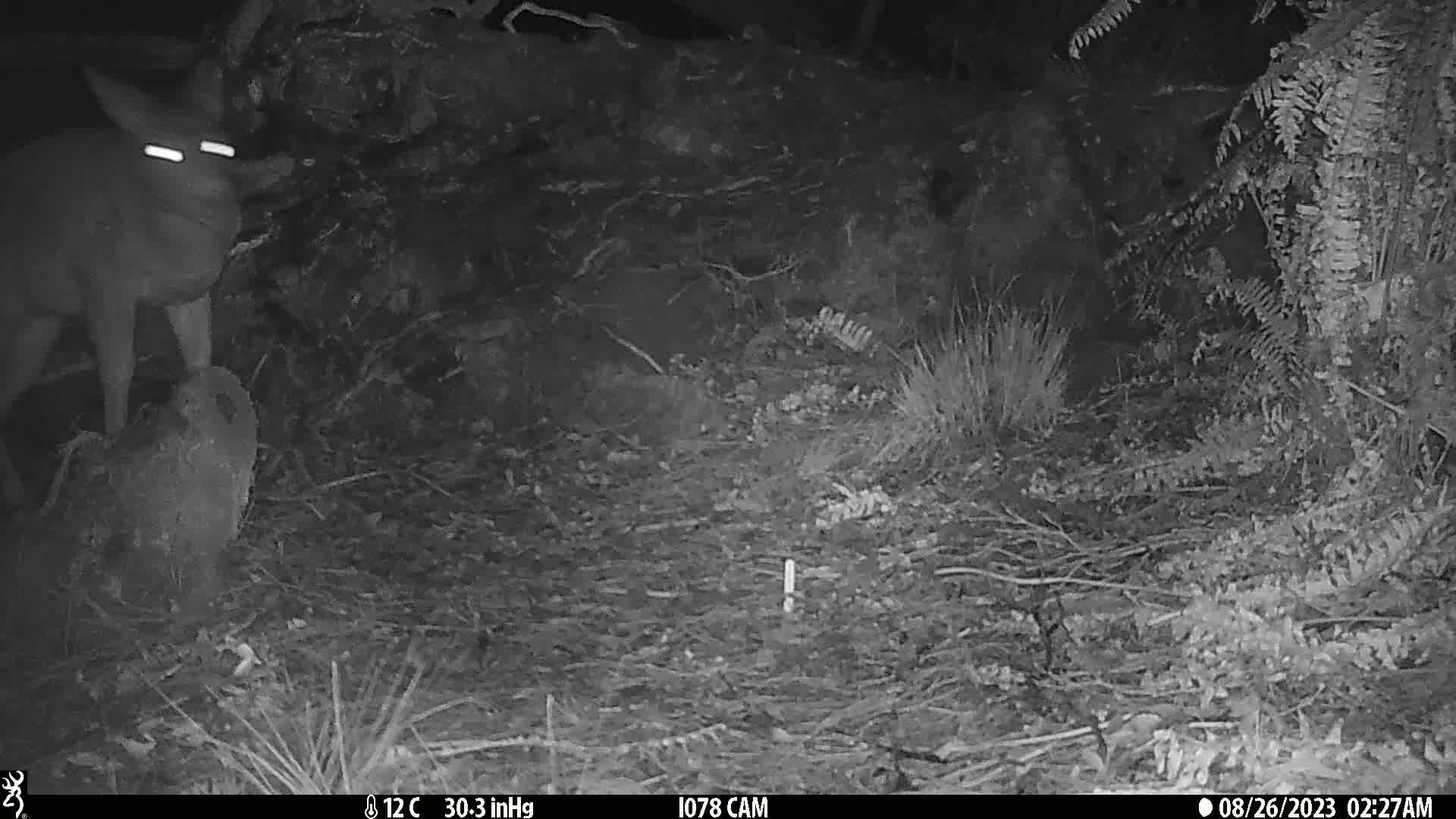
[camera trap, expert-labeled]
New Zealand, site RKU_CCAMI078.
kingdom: Animalia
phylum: Chordata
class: Mammalia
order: Artiodactyla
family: Cervidae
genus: Odocoileus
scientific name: Odocoileus virginianus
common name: white-tailed deer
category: white tailed deer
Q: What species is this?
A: White tailed deer (white-tailed deer) (Odocoileus virginianus).